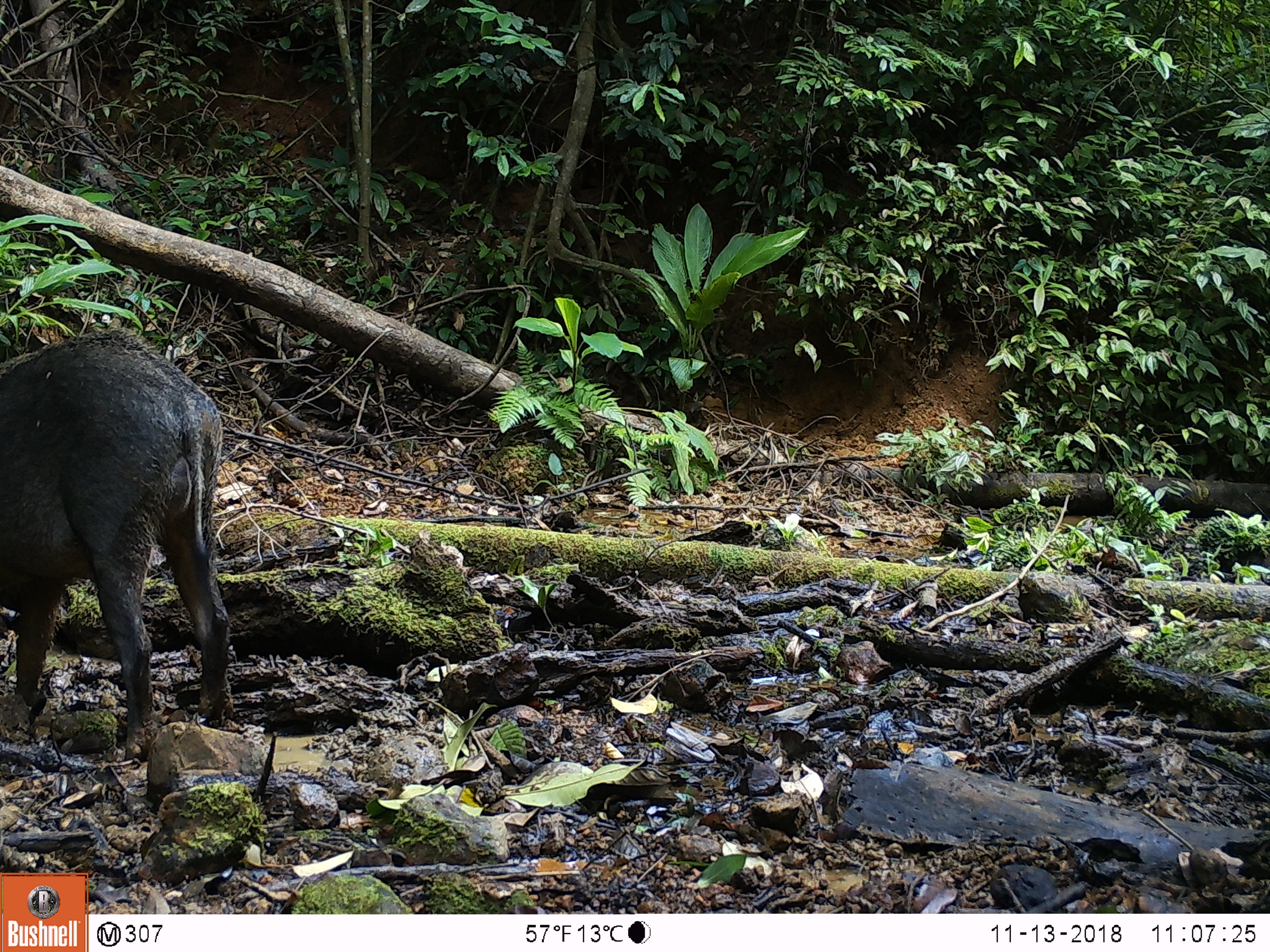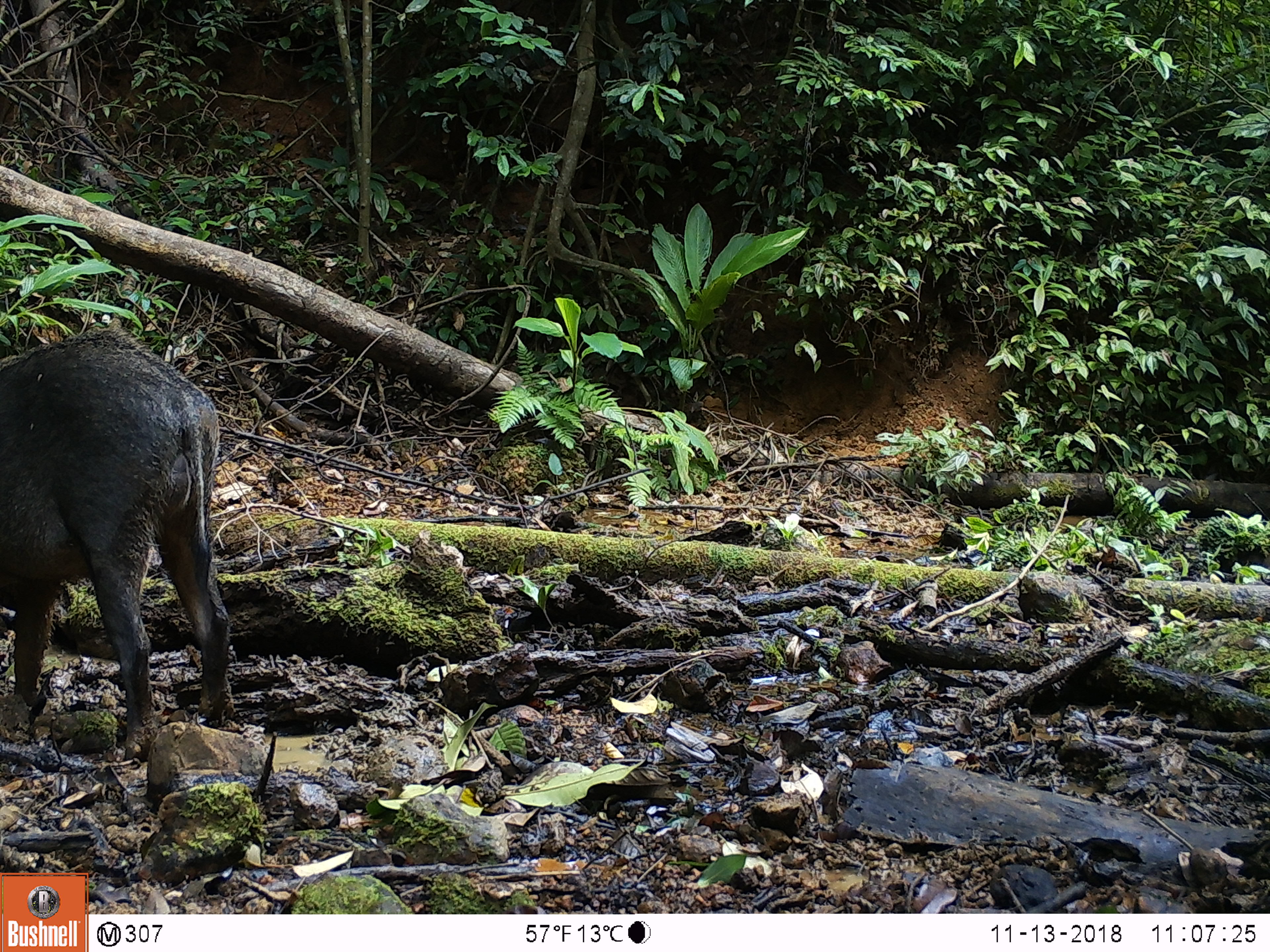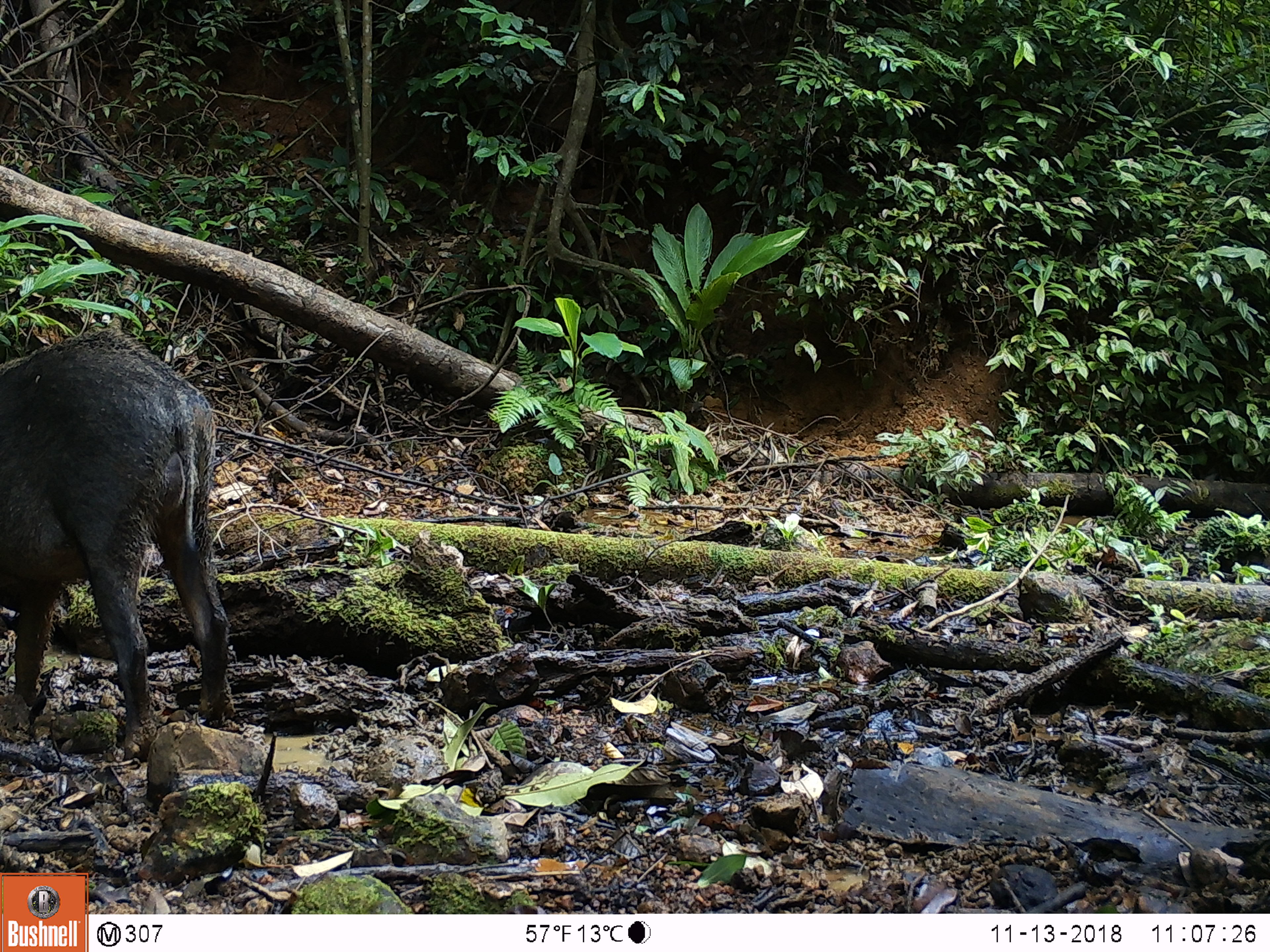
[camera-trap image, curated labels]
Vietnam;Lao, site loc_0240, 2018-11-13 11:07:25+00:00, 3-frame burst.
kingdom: Animalia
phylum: Chordata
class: Mammalia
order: Artiodactyla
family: Suidae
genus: Sus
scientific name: Sus scrofa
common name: eurasian wild pig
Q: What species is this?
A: Eurasian wild pig (Sus scrofa).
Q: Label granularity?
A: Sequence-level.